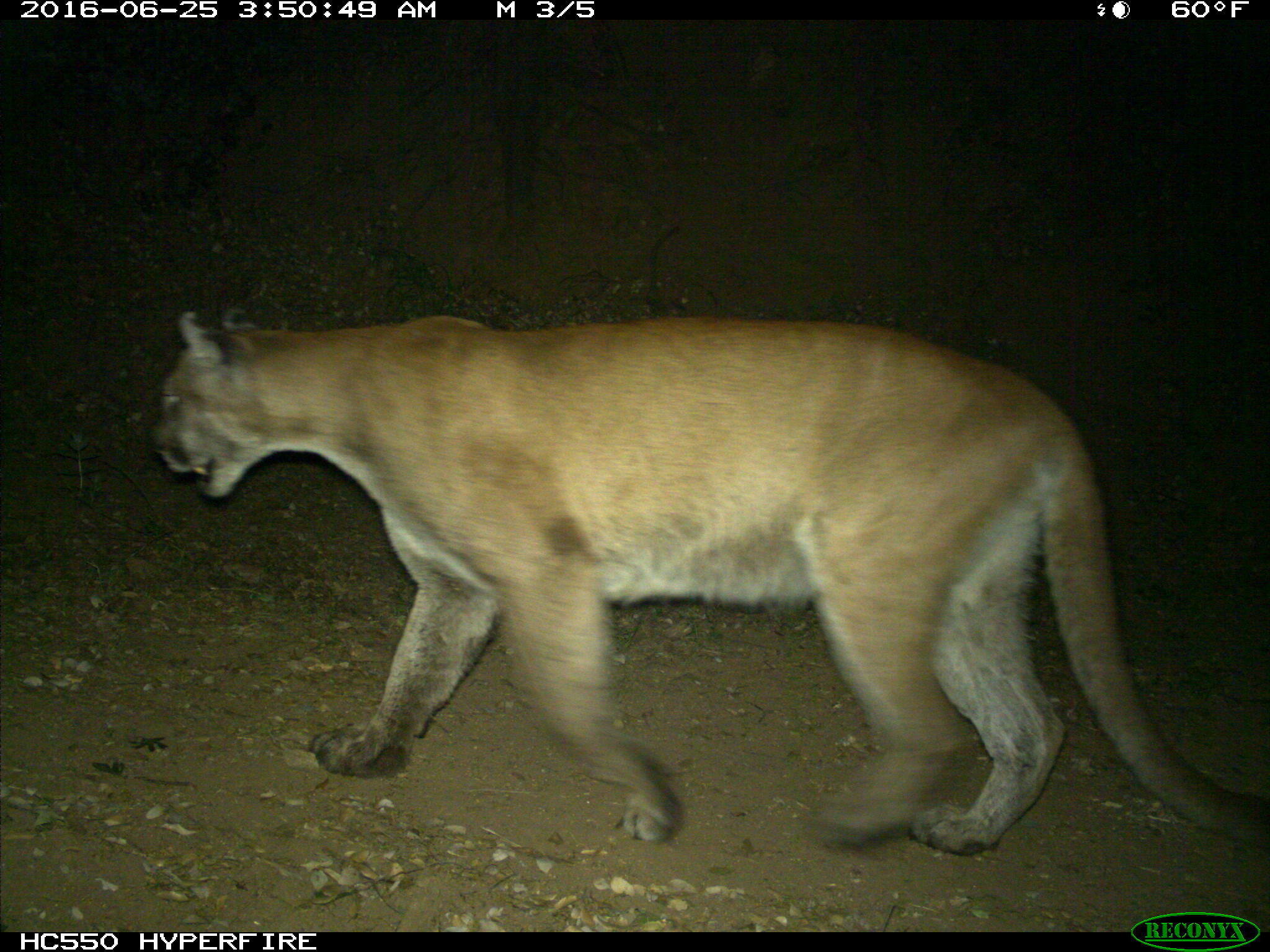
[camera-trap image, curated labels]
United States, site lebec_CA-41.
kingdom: Animalia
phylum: Chordata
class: Mammalia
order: Carnivora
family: Felidae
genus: Puma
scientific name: Puma concolor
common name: mountain lion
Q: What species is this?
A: Puma concolor (mountain lion).